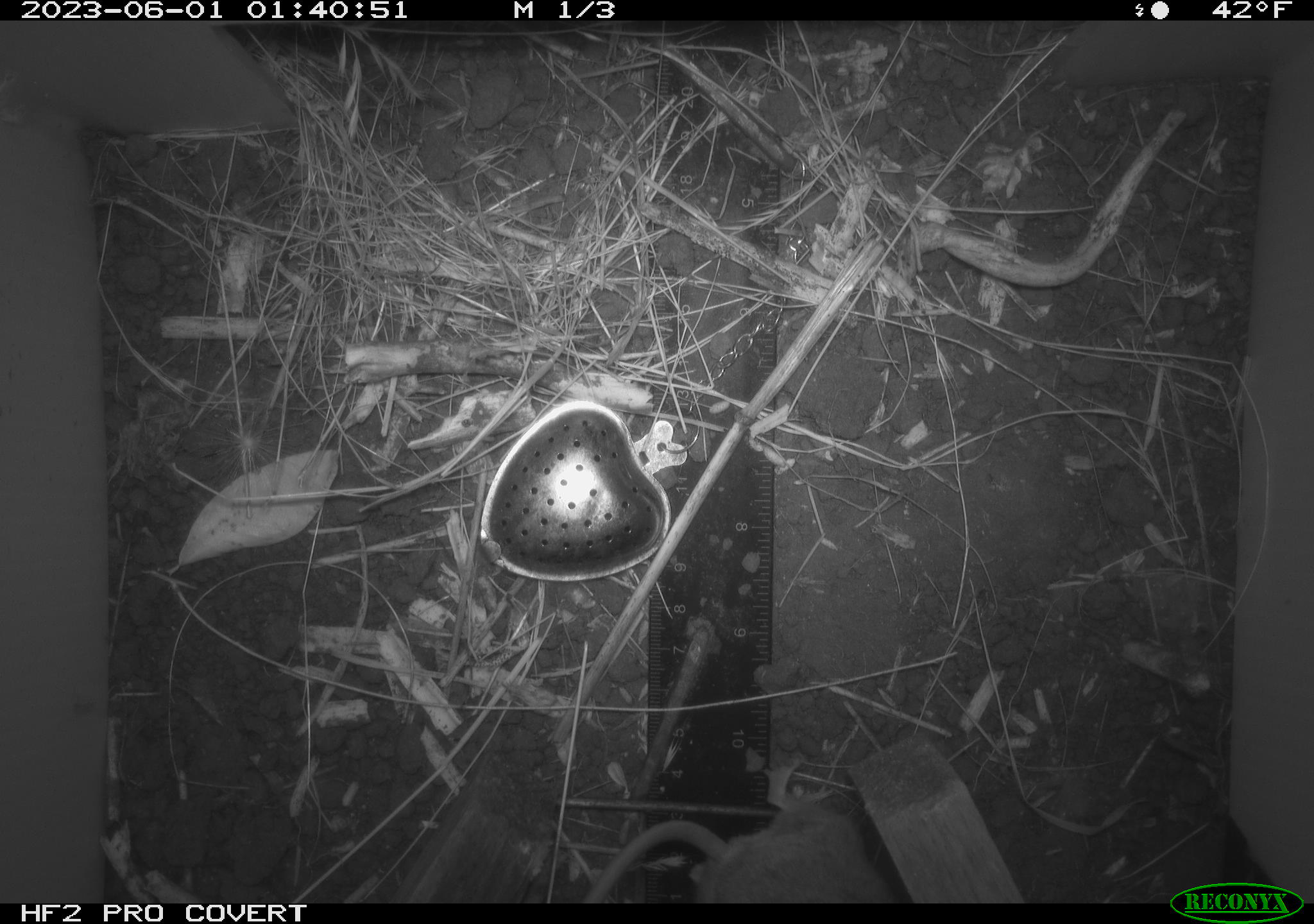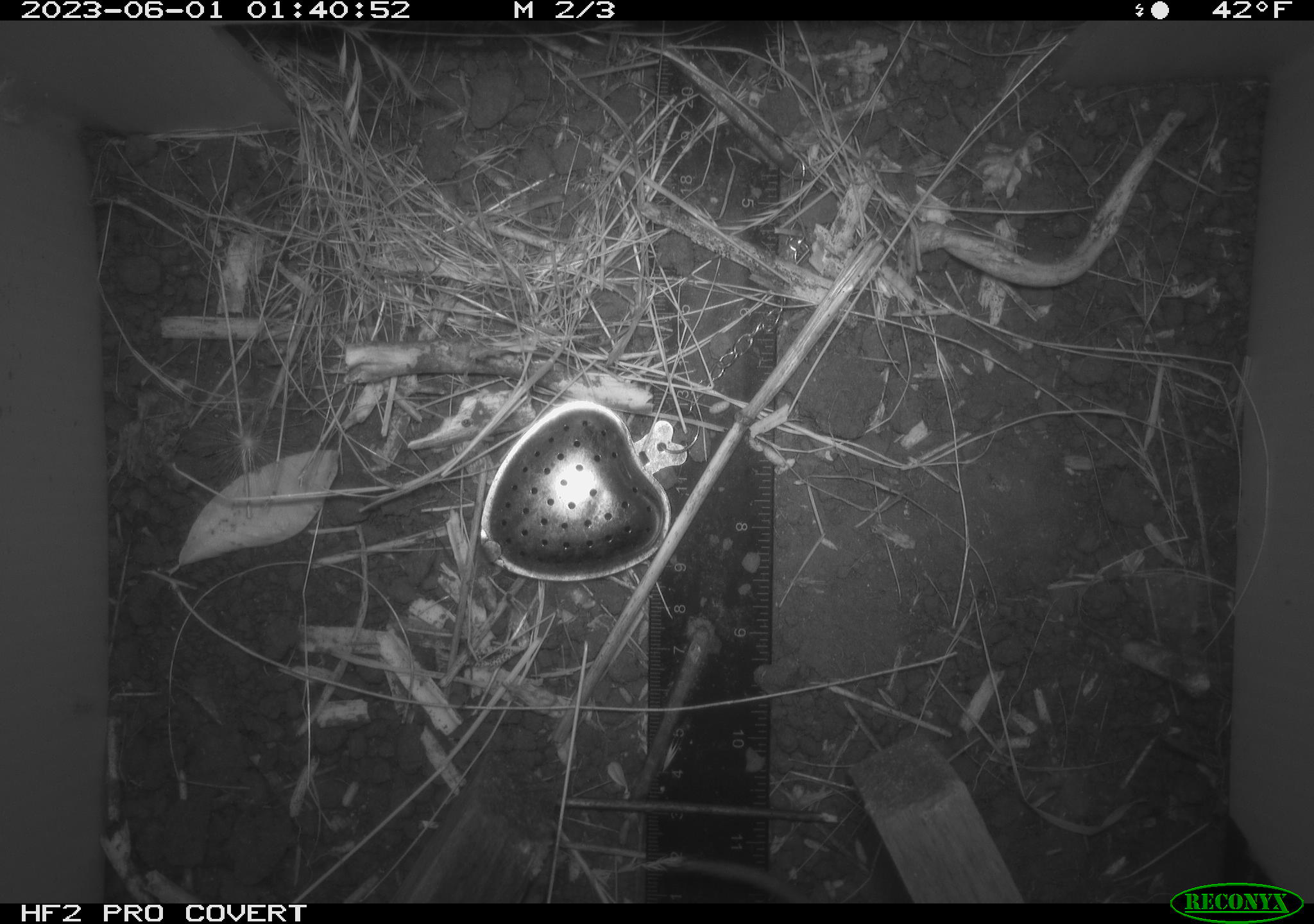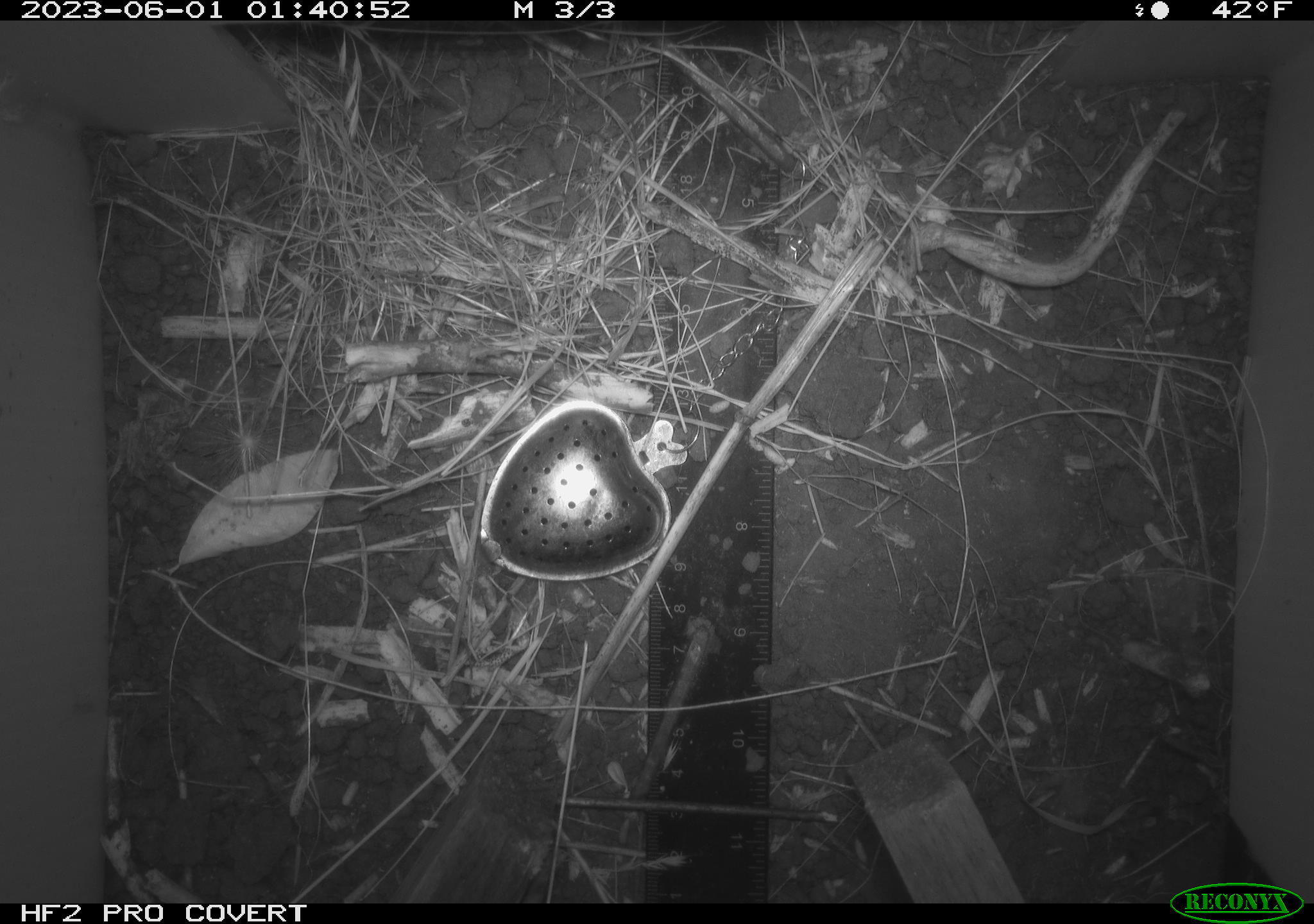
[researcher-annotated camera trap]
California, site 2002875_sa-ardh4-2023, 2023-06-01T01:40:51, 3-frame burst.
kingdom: Animalia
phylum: Chordata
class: Mammalia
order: Rodentia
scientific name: Rodentia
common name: mouse species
Mouse species (Rodentia).